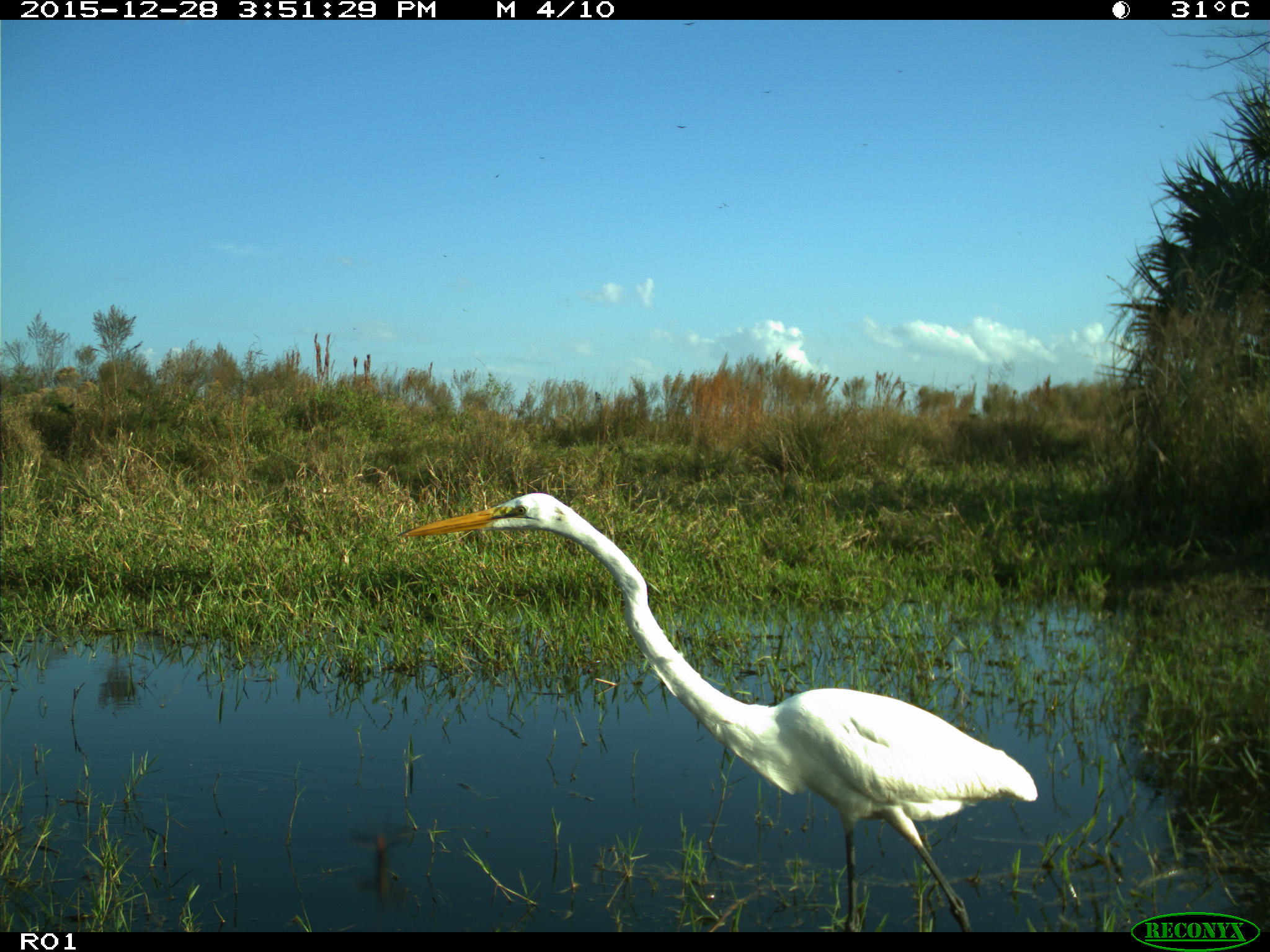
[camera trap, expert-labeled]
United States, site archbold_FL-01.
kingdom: Animalia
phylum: Chordata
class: Aves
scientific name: Aves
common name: birds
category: unidentified bird